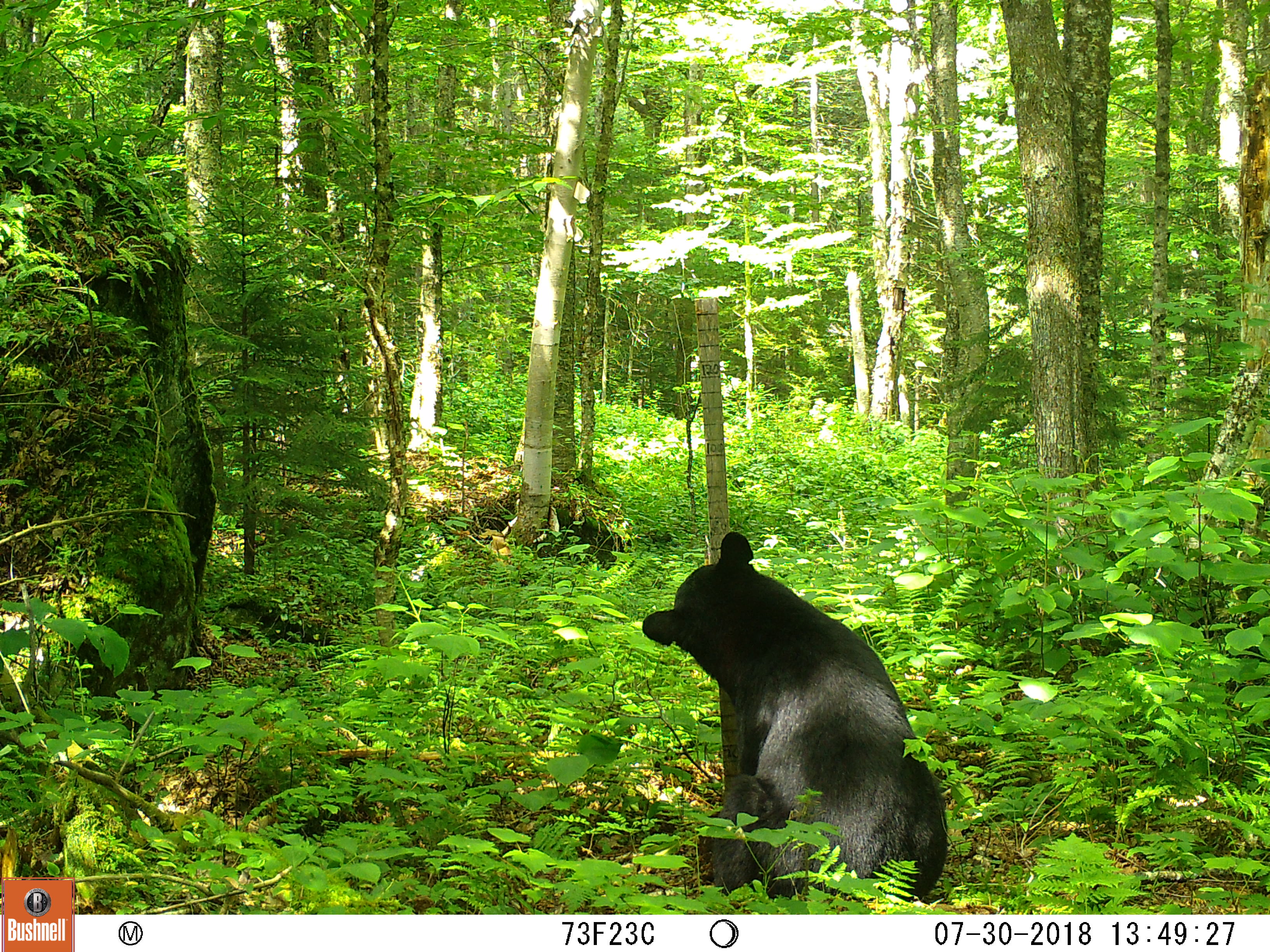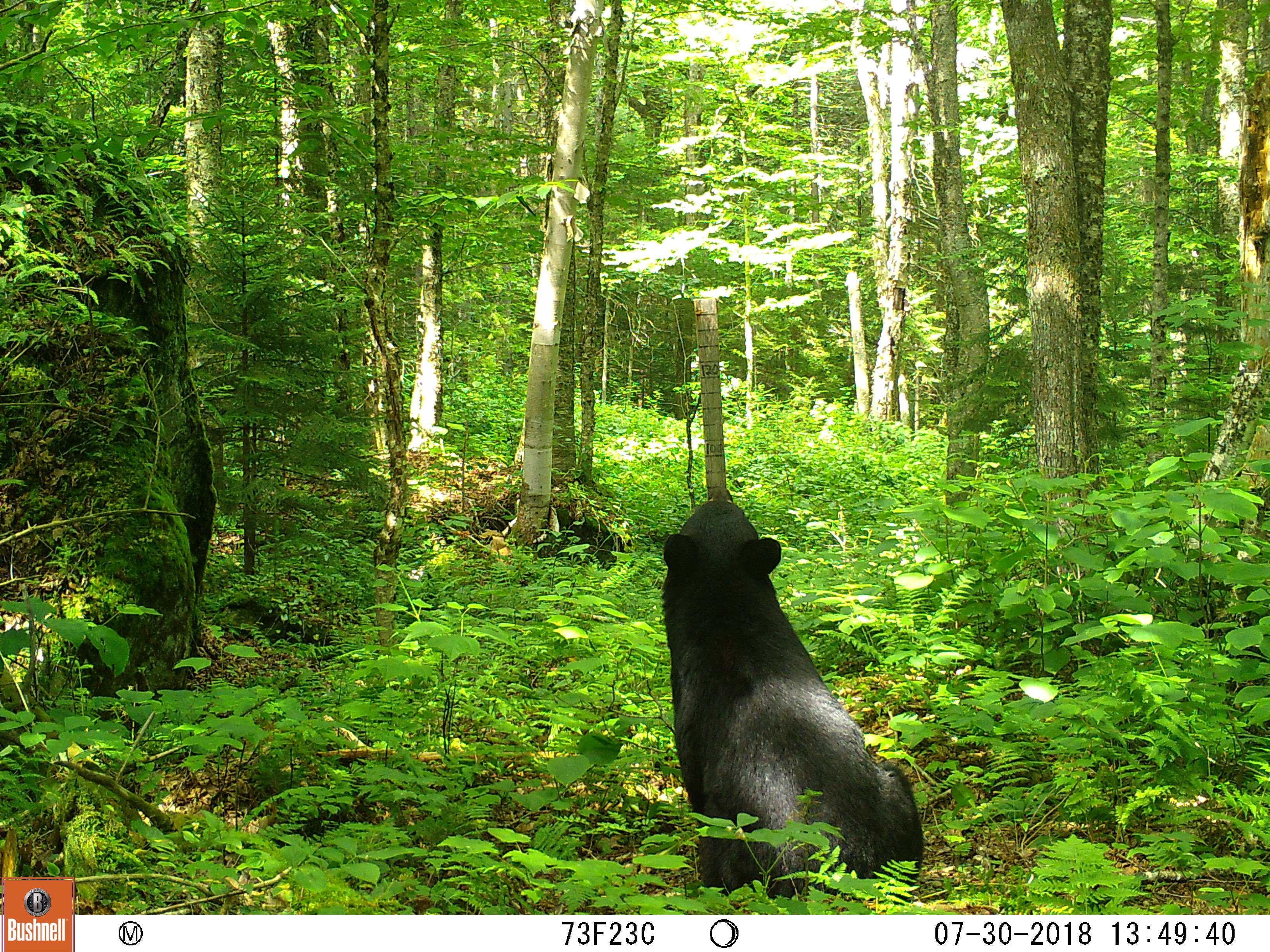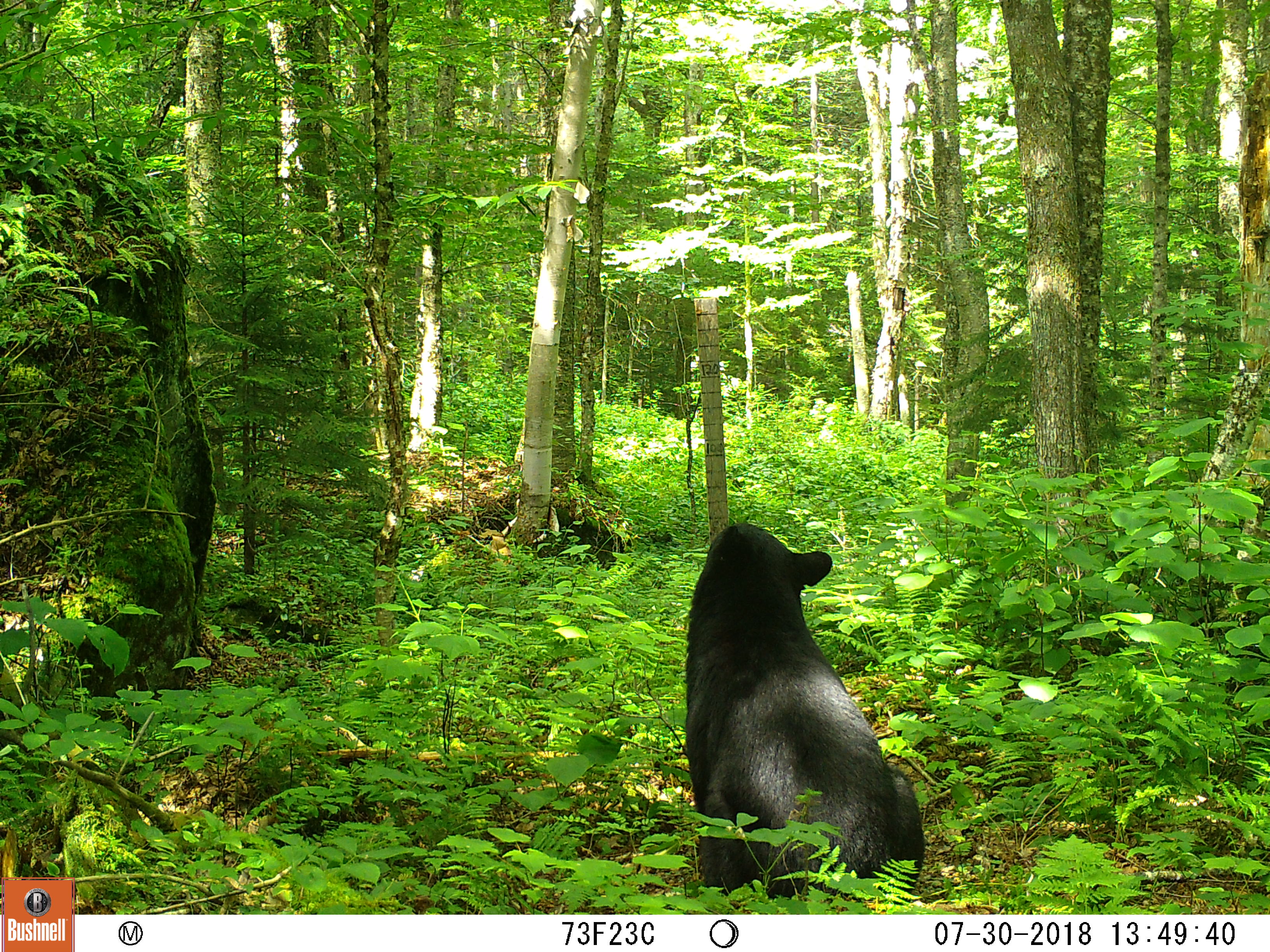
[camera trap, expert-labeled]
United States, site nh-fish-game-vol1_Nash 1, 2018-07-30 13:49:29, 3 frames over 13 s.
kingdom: Animalia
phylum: Chordata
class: Mammalia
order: Carnivora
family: Ursidae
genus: Ursus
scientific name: Ursus americanus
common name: black bear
Black bear (Ursus americanus).